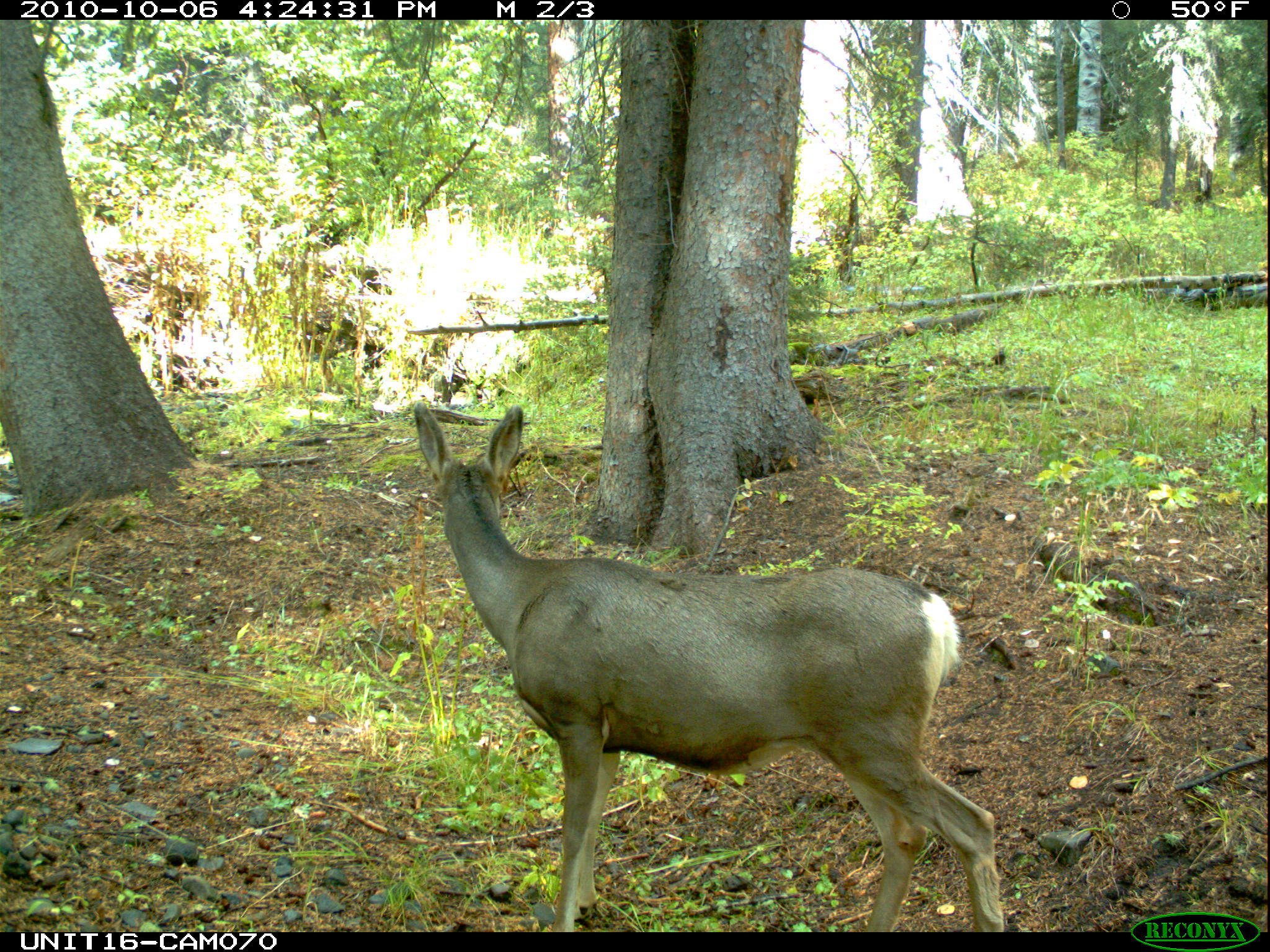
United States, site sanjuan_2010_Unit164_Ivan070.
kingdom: Animalia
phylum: Chordata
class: Mammalia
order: Artiodactyla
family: Cervidae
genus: Odocoileus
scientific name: Odocoileus hemionus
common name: mule deer